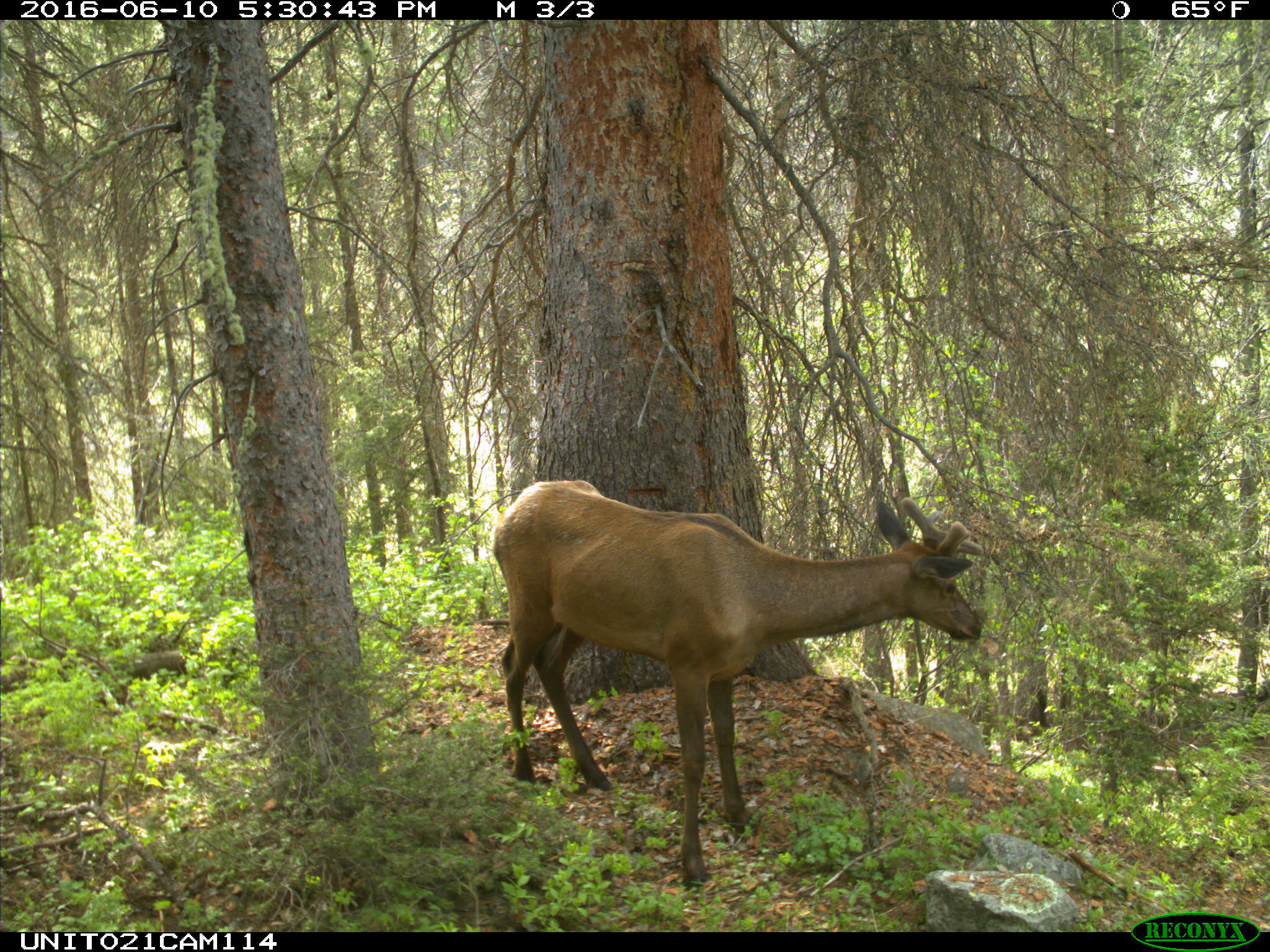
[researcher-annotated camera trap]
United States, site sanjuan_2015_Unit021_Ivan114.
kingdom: Animalia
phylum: Chordata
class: Mammalia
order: Artiodactyla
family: Cervidae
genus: Cervus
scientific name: Cervus elaphus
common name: red deer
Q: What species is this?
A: Cervus elaphus (red deer).